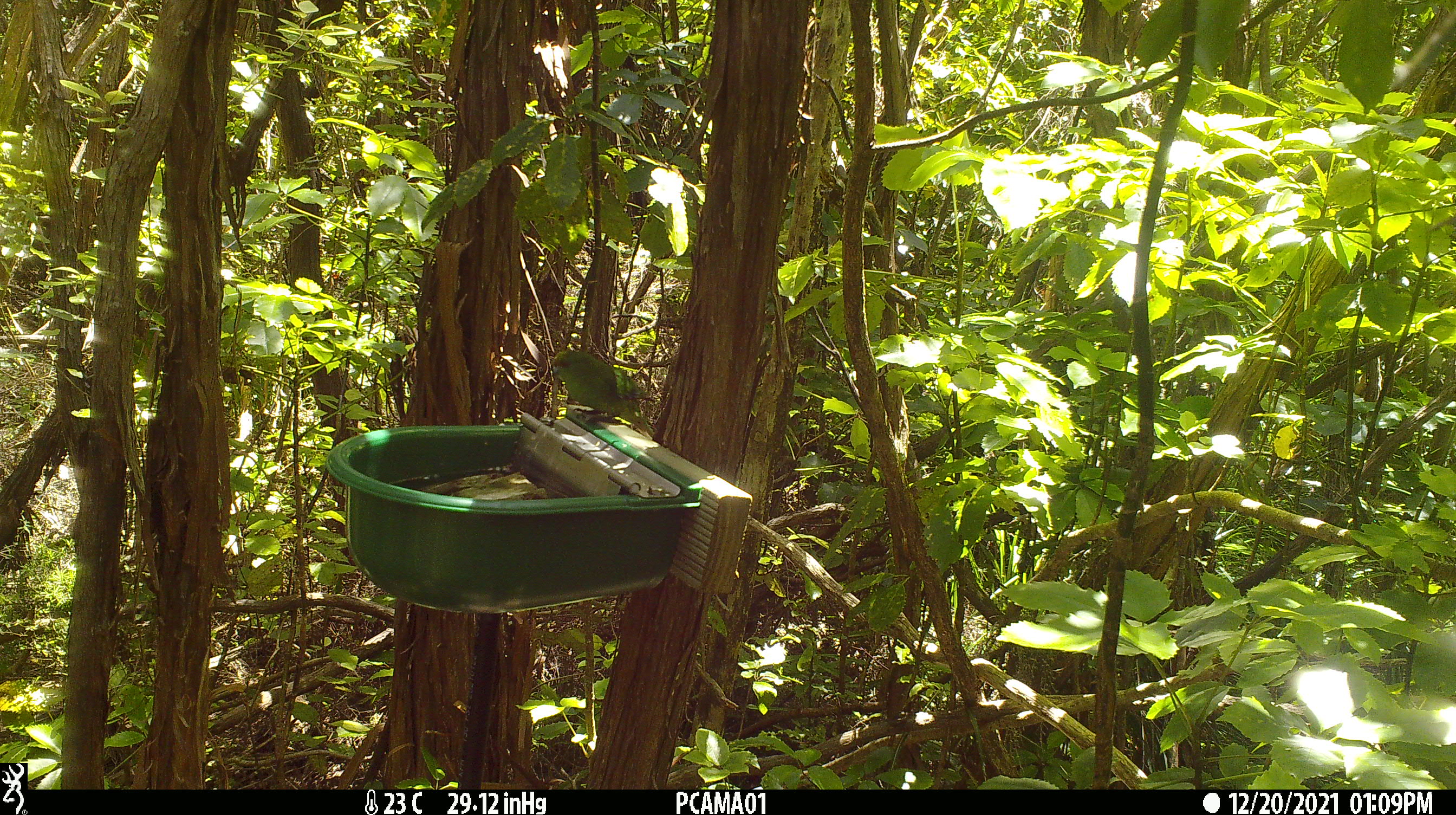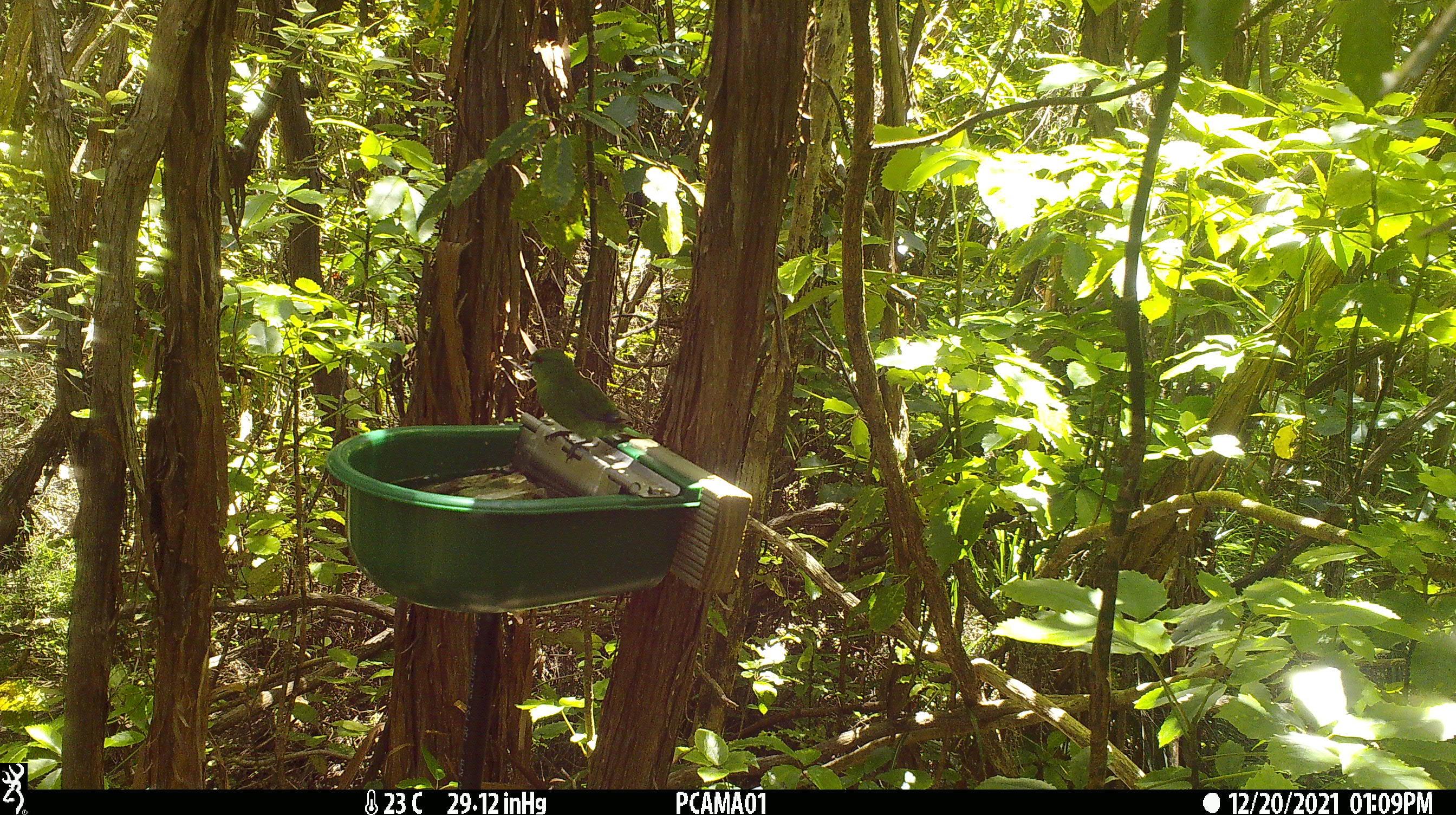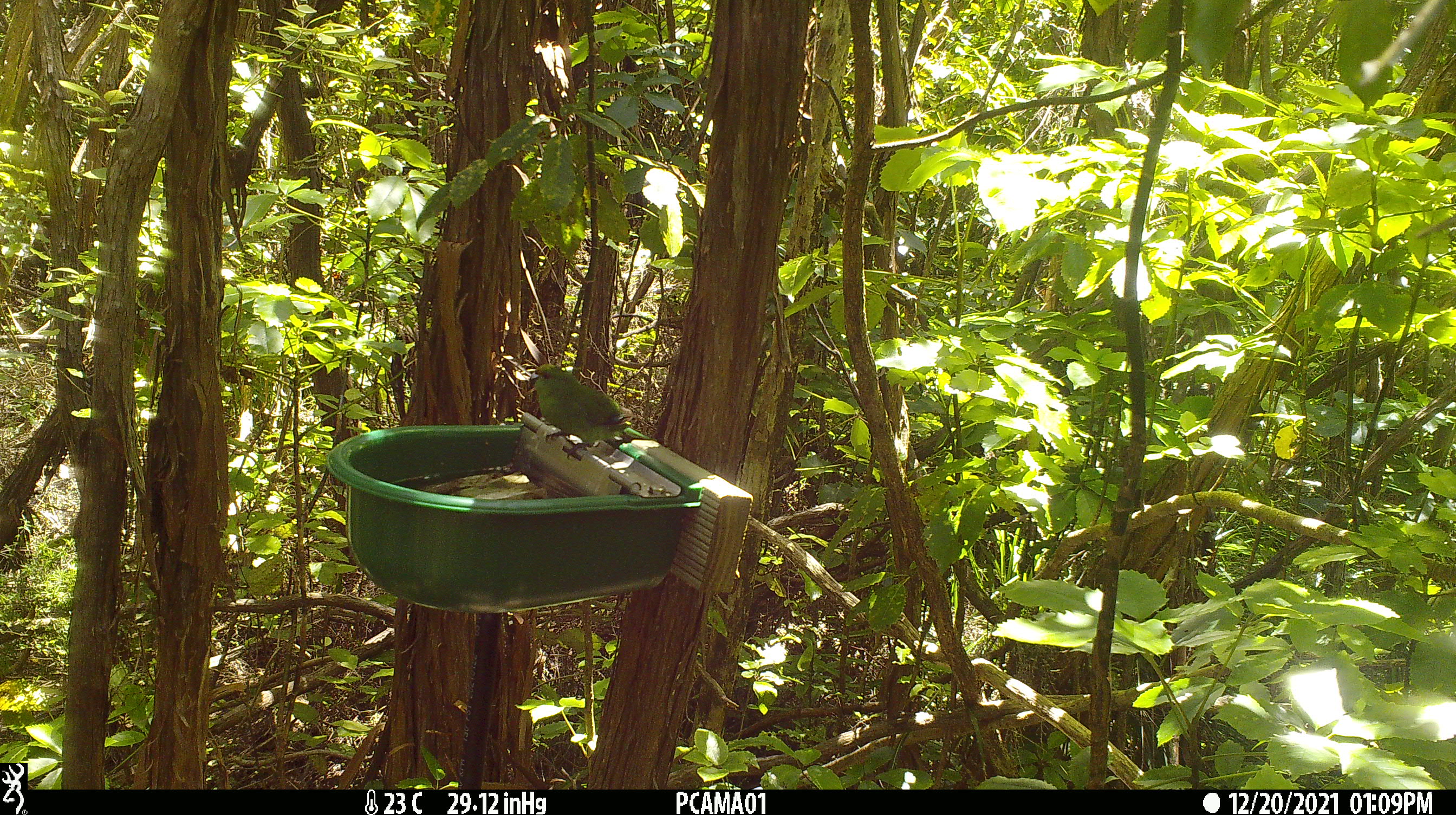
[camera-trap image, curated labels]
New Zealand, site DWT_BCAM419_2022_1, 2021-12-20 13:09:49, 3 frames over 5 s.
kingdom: Animalia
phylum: Chordata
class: Aves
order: Psittaciformes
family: Psittaculidae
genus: Cyanoramphus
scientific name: Cyanoramphus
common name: parakeet